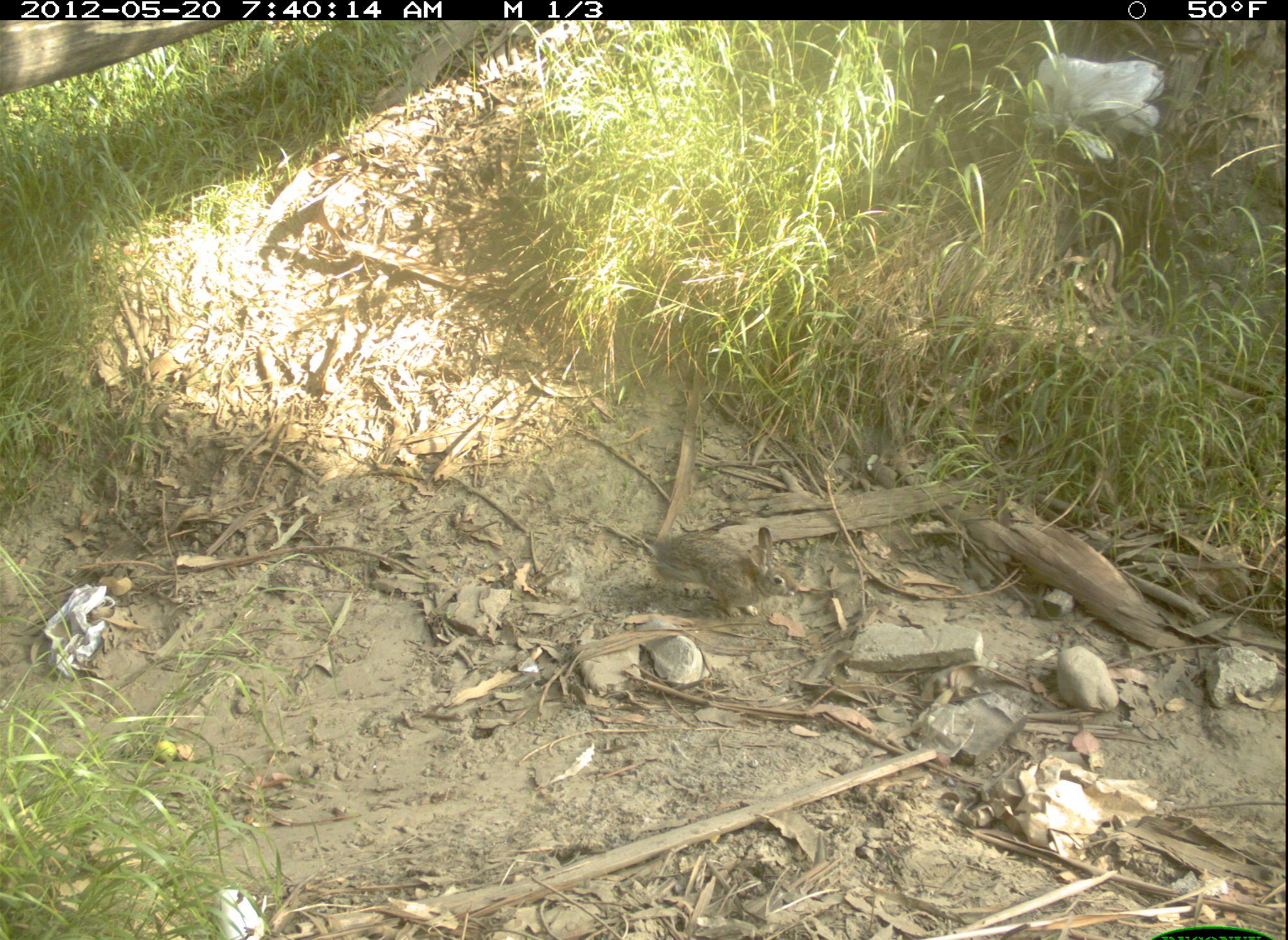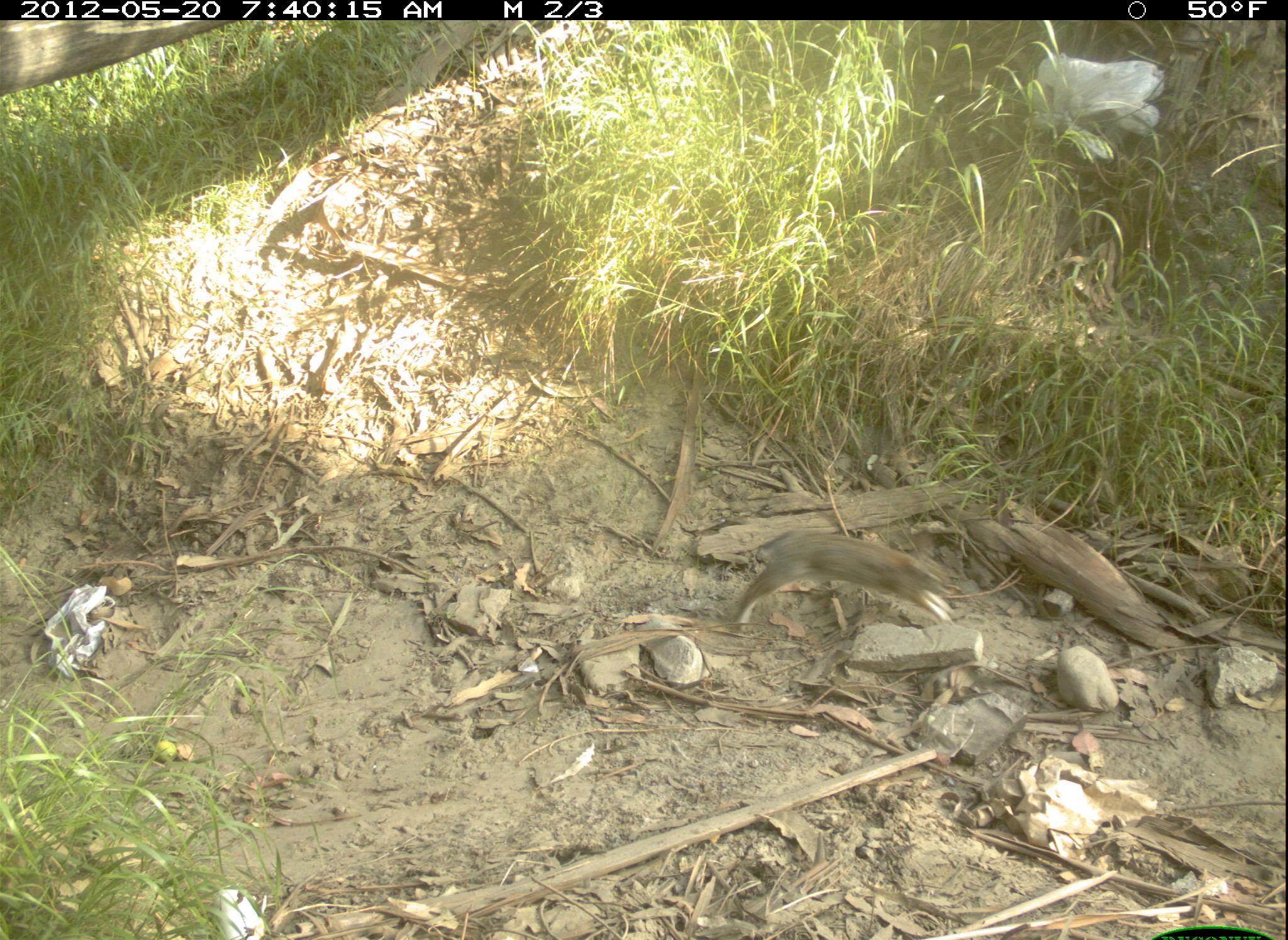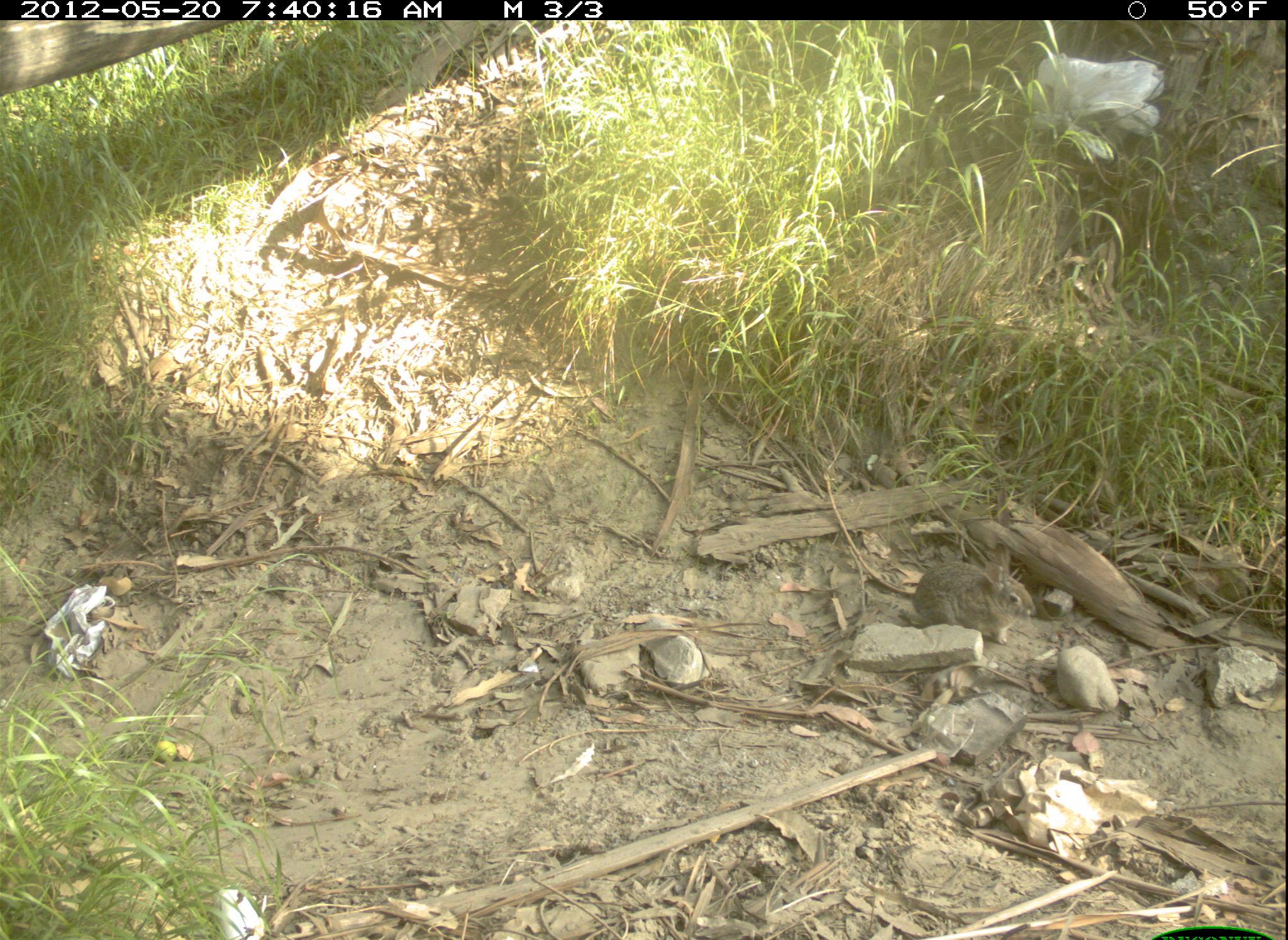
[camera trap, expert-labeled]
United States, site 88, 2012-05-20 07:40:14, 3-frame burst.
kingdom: Animalia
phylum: Chordata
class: Mammalia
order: Lagomorpha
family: Leporidae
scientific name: Leporidae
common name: rabbits and hares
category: rabbit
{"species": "rabbit (rabbits and hares) (Leporidae)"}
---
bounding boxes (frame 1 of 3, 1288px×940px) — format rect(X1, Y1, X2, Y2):
rabbit: rect(636, 512, 818, 627)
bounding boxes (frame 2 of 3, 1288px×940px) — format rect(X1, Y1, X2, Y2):
rabbit: rect(724, 525, 993, 660)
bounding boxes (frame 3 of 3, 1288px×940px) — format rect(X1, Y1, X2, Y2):
rabbit: rect(898, 538, 1053, 664)